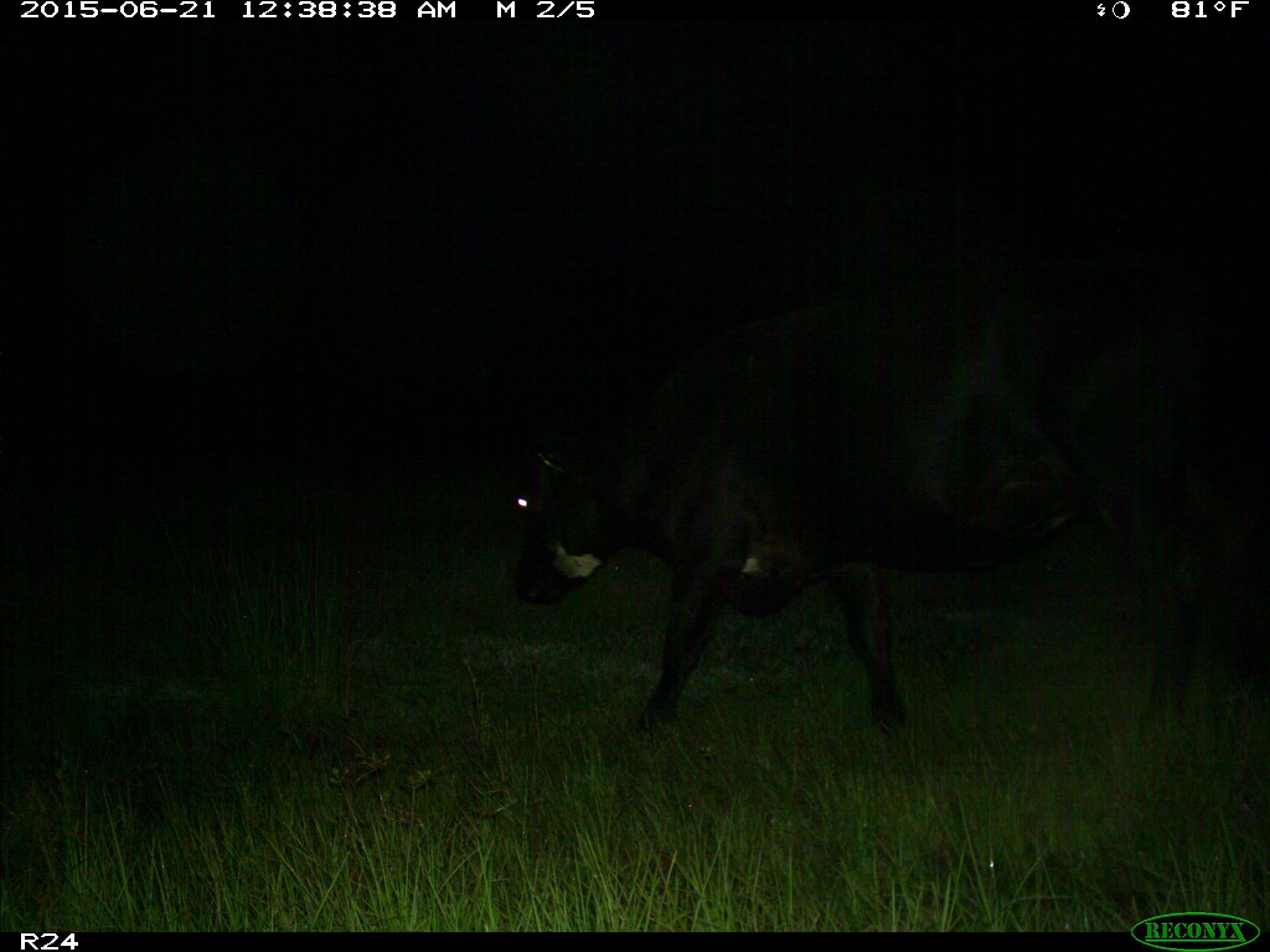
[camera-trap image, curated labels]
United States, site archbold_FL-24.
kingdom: Animalia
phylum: Chordata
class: Mammalia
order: Artiodactyla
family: Bovidae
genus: Bos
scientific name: Bos taurus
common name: domestic cow